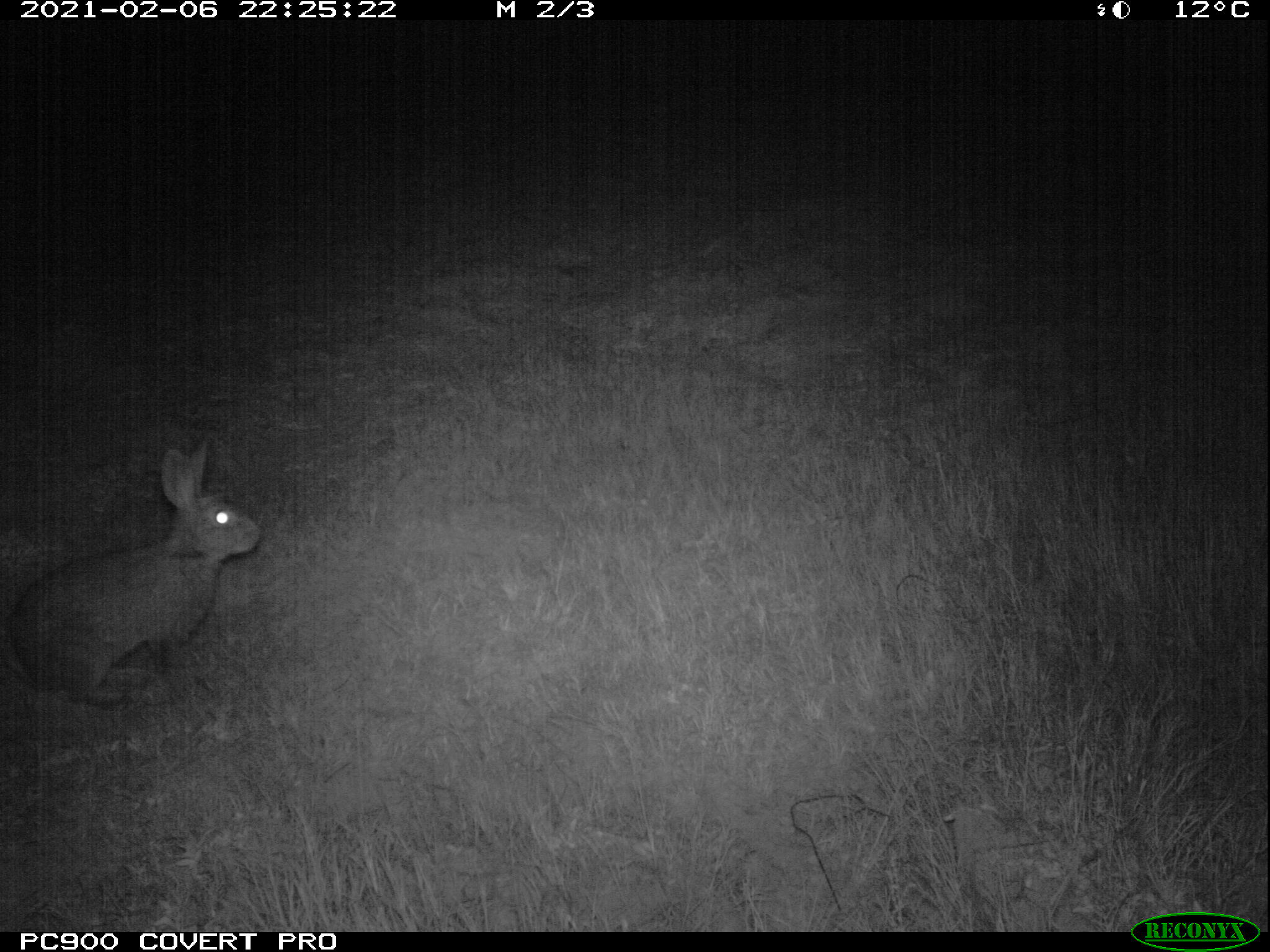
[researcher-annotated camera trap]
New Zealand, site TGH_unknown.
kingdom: Animalia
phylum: Chordata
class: Mammalia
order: Lagomorpha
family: Leporidae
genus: Oryctolagus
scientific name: Oryctolagus cuniculus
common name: european rabbit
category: rabbit